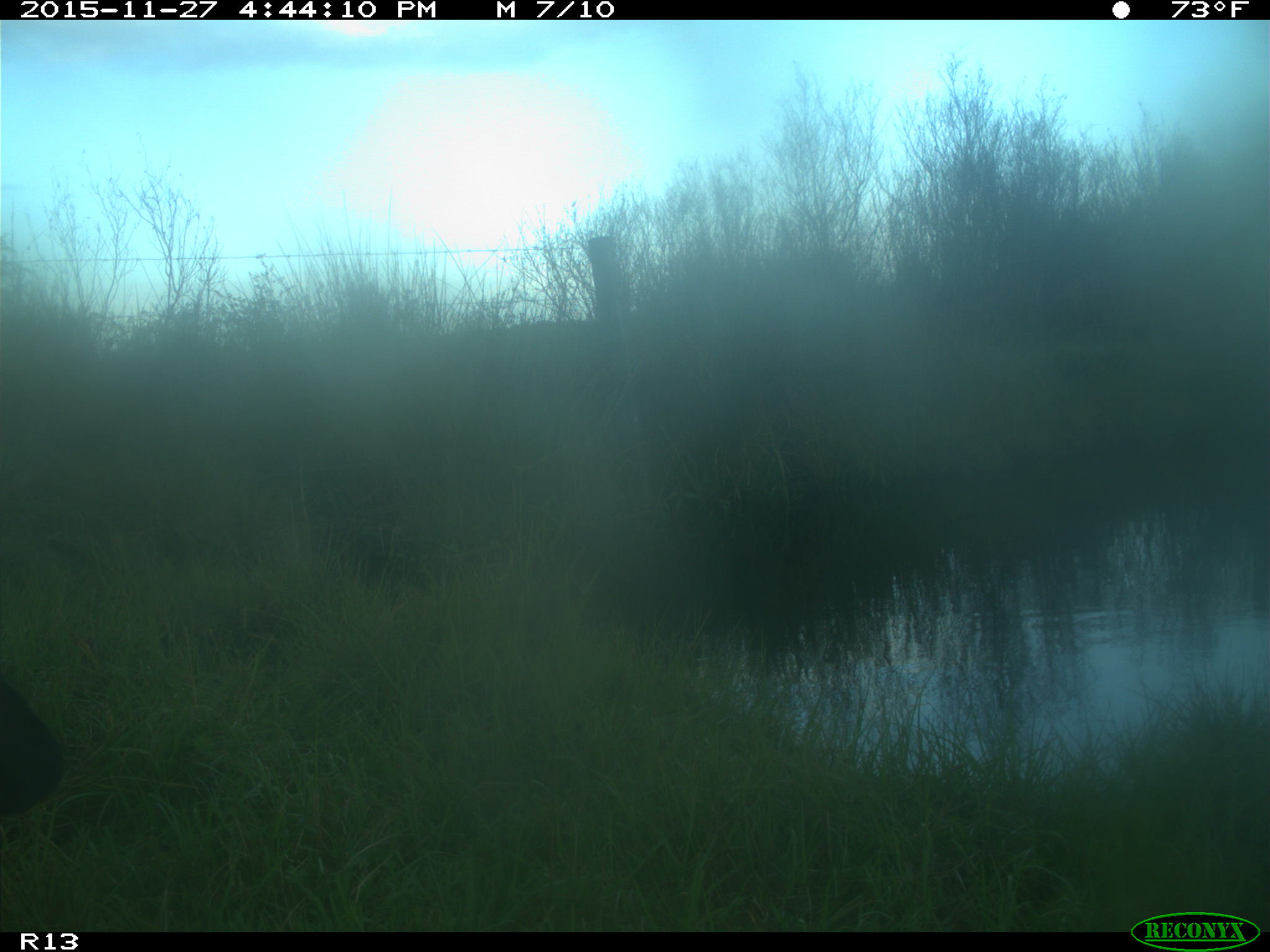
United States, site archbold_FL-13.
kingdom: Animalia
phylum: Chordata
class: Mammalia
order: Artiodactyla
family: Bovidae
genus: Bos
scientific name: Bos taurus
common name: domestic cow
Bos taurus (domestic cow).